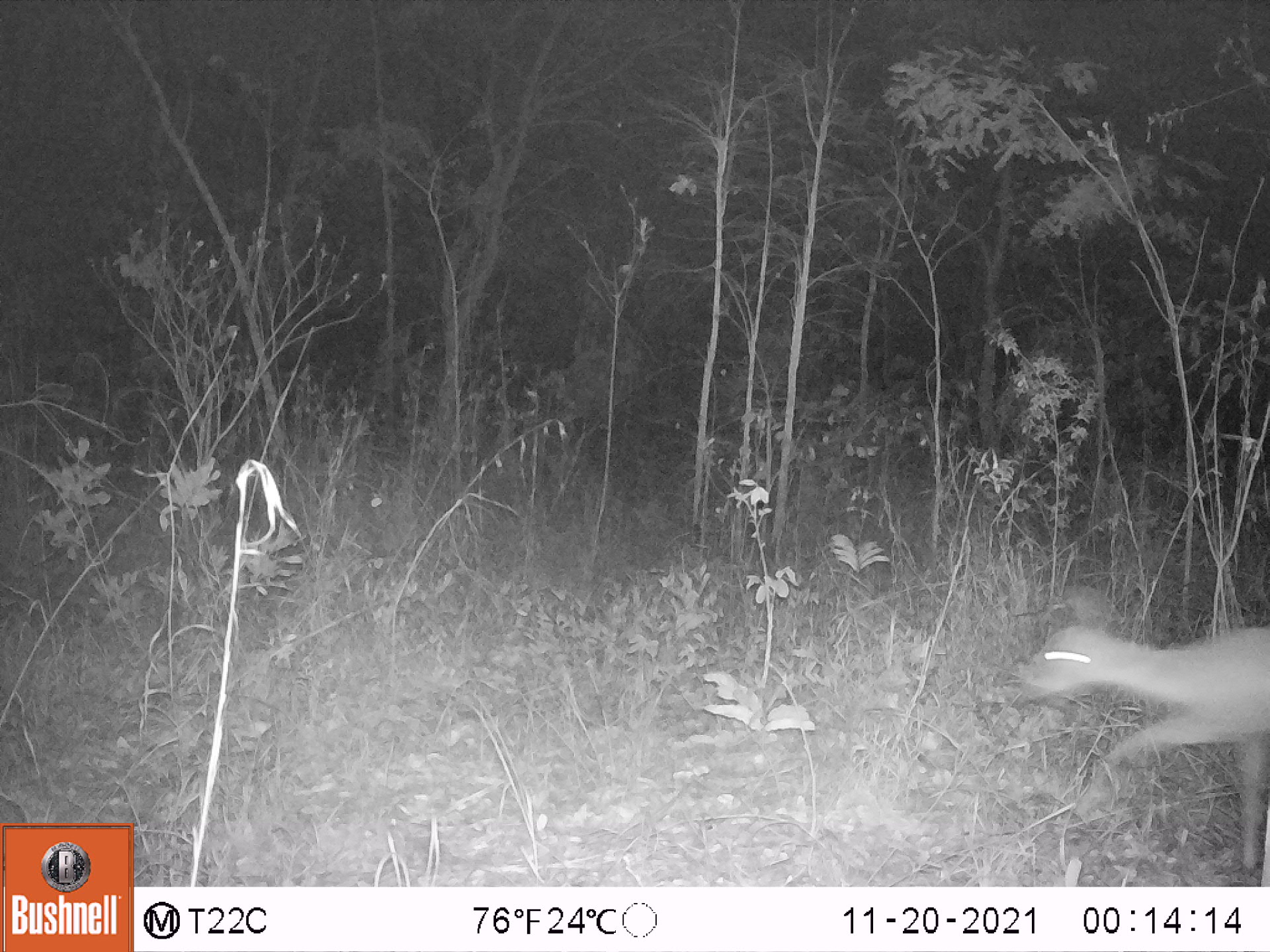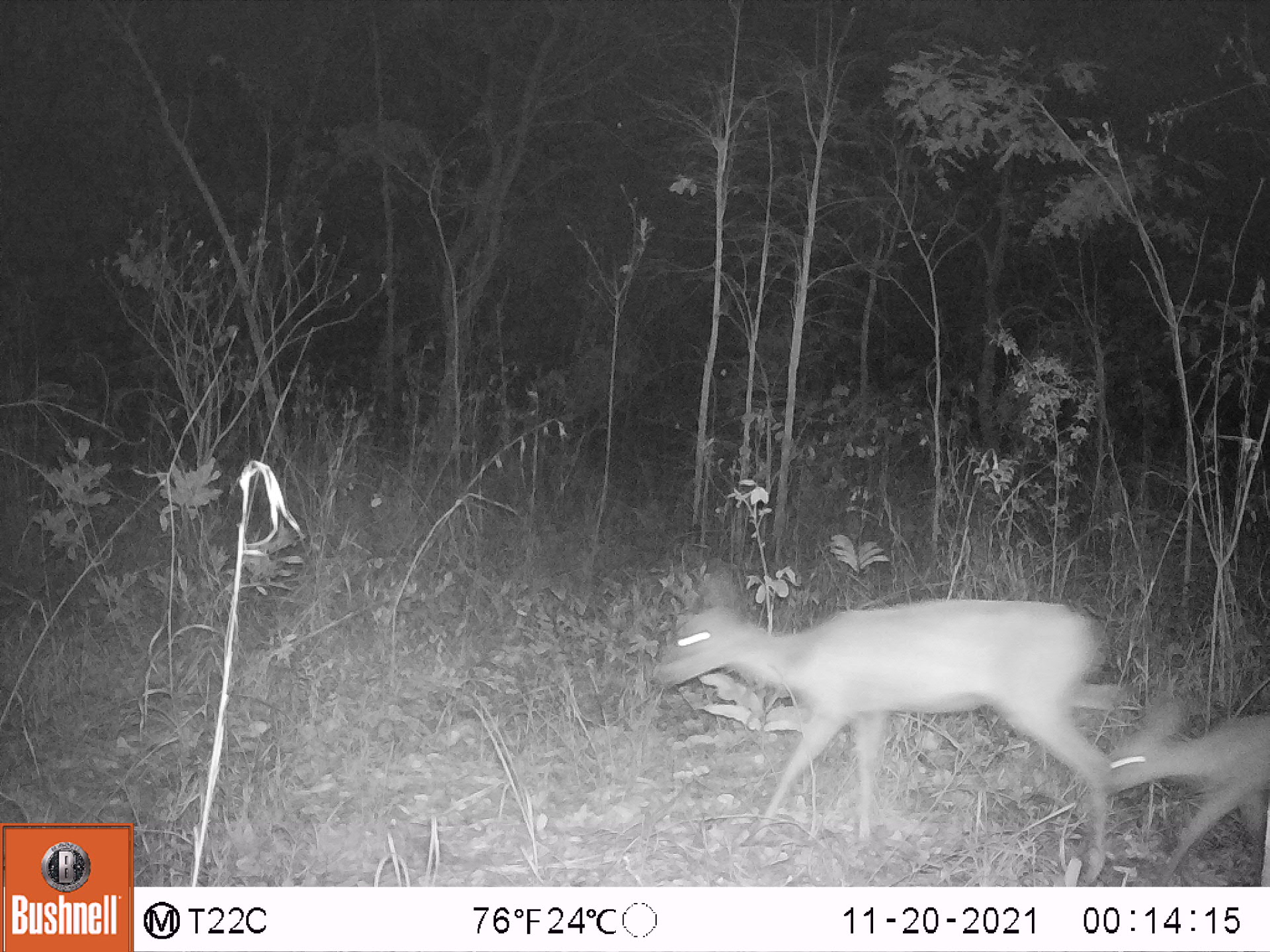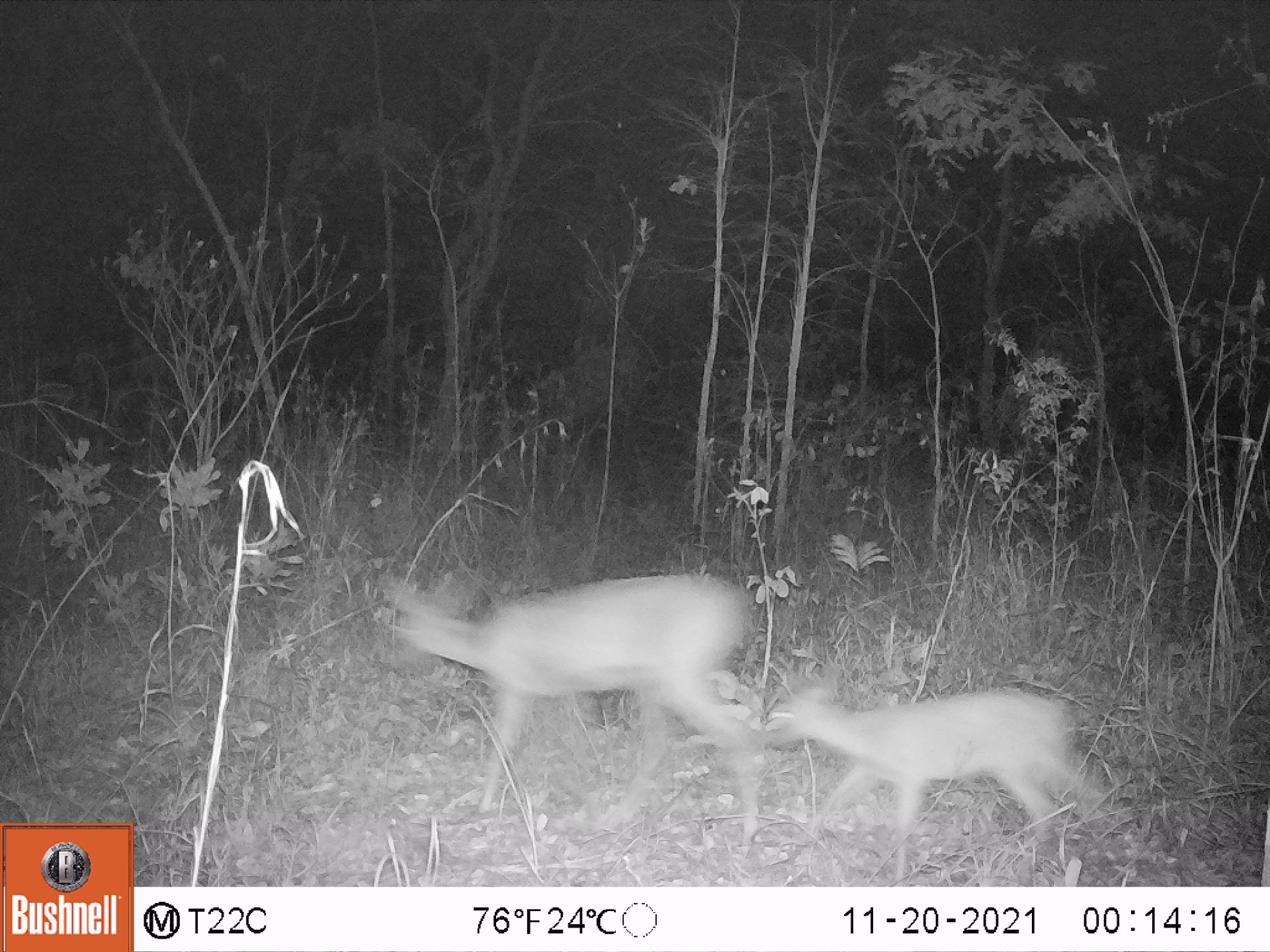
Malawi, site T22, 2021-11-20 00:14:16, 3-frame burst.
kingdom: Animalia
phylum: Chordata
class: Mammalia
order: Artiodactyla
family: Bovidae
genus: Sylvicapra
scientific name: Sylvicapra grimmia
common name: common duiker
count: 1